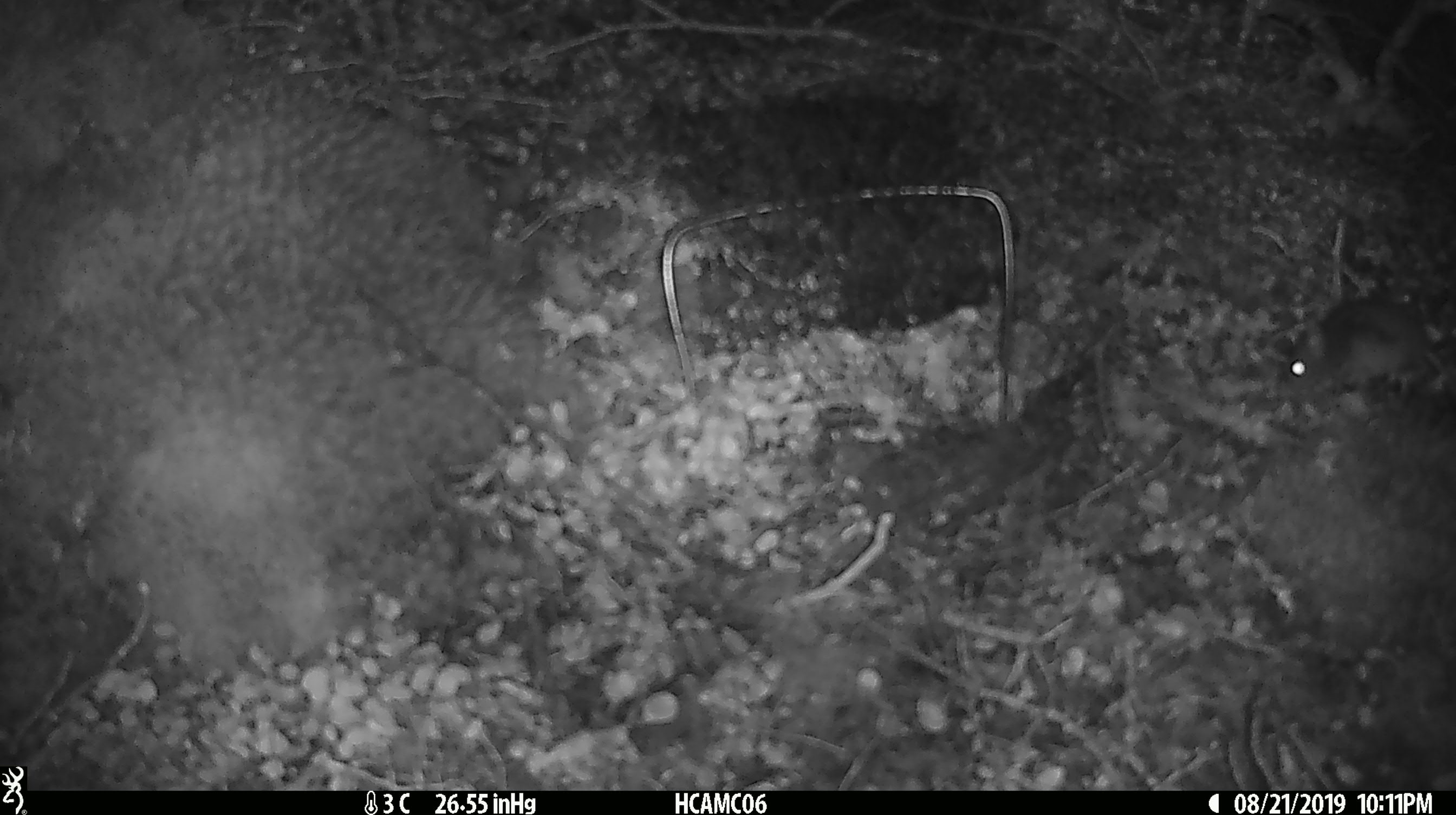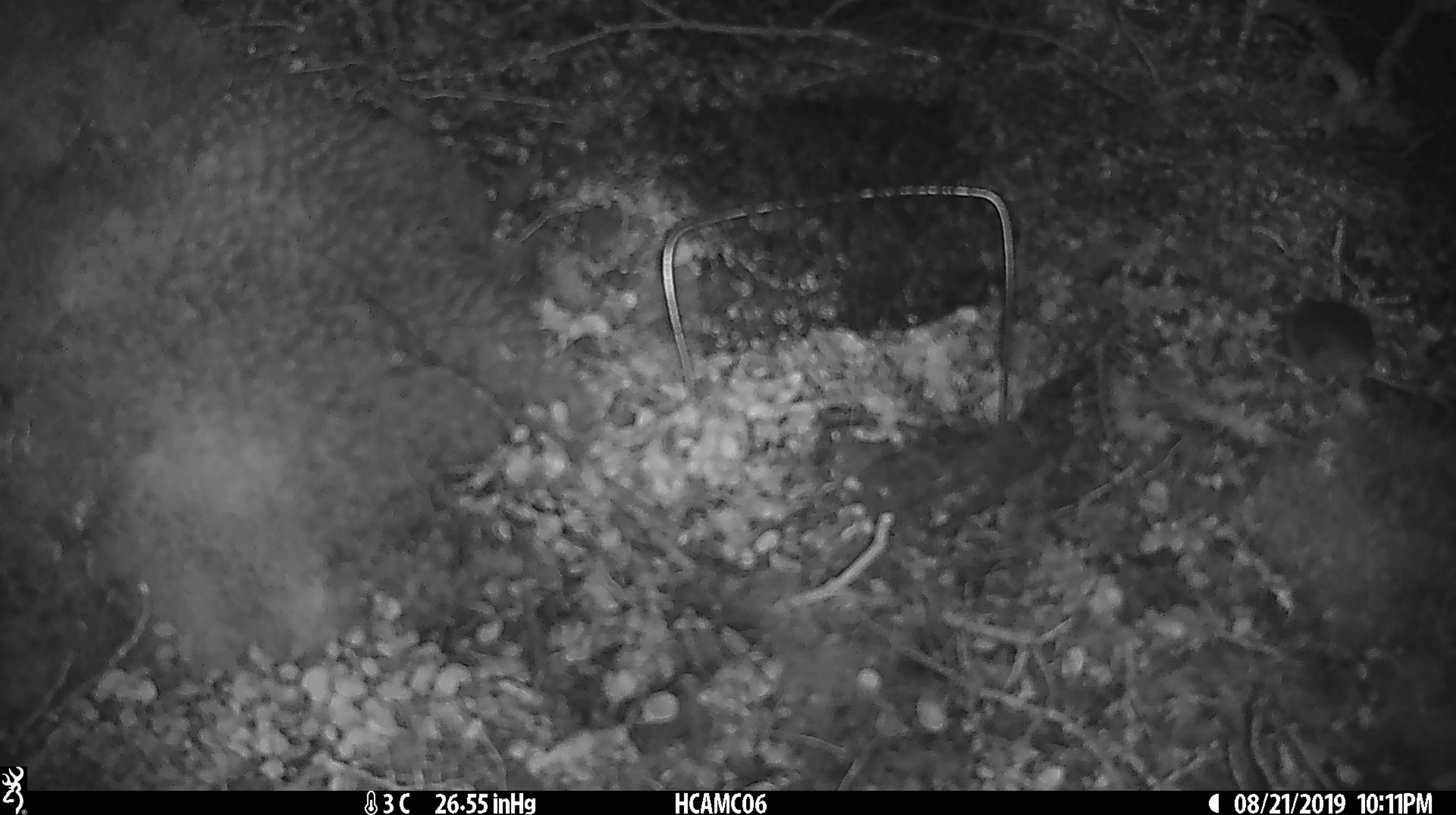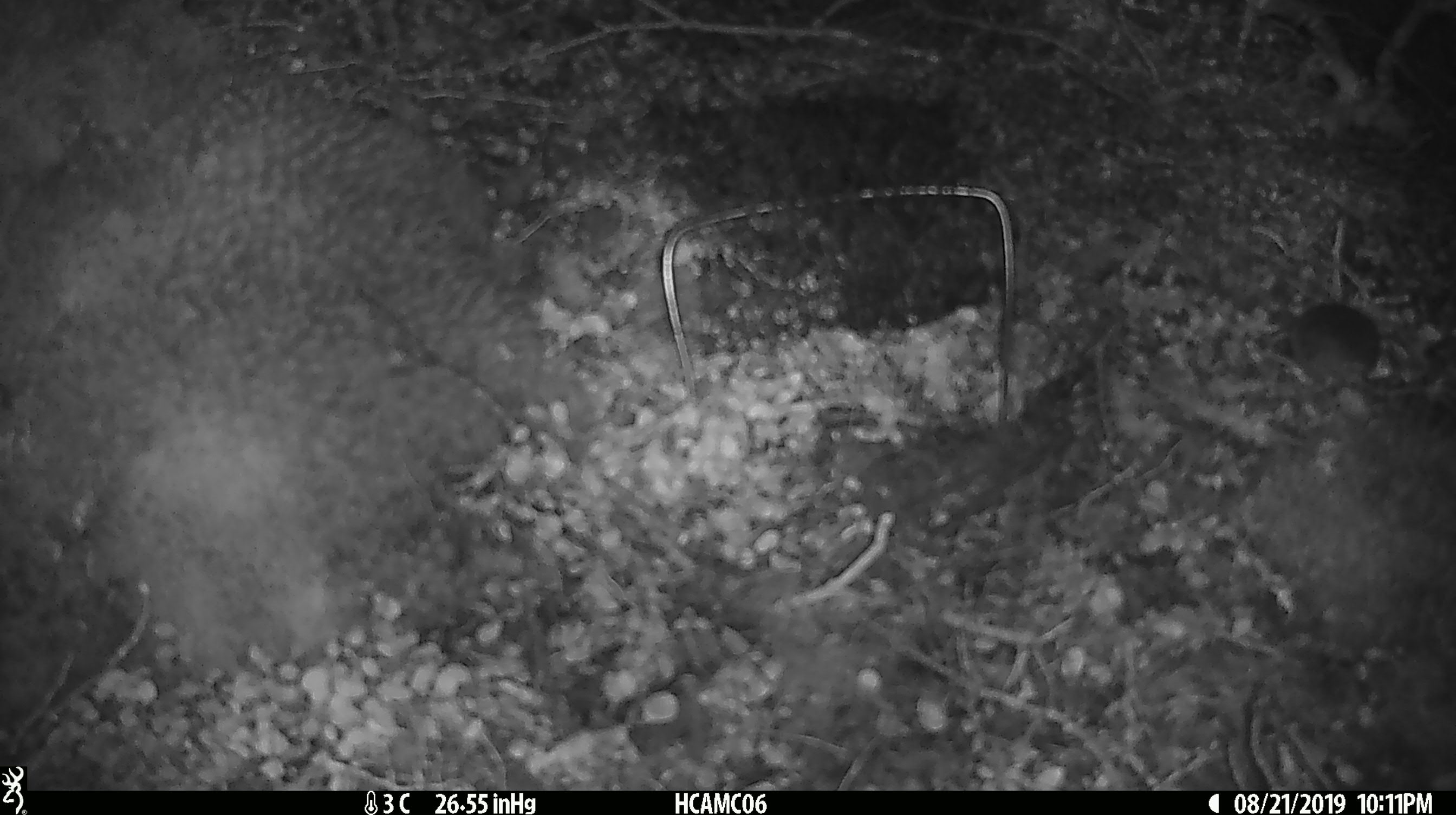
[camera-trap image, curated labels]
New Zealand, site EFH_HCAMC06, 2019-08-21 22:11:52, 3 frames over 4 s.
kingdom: Animalia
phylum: Chordata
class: Mammalia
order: Rodentia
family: Muridae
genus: Mus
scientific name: Mus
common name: mouse